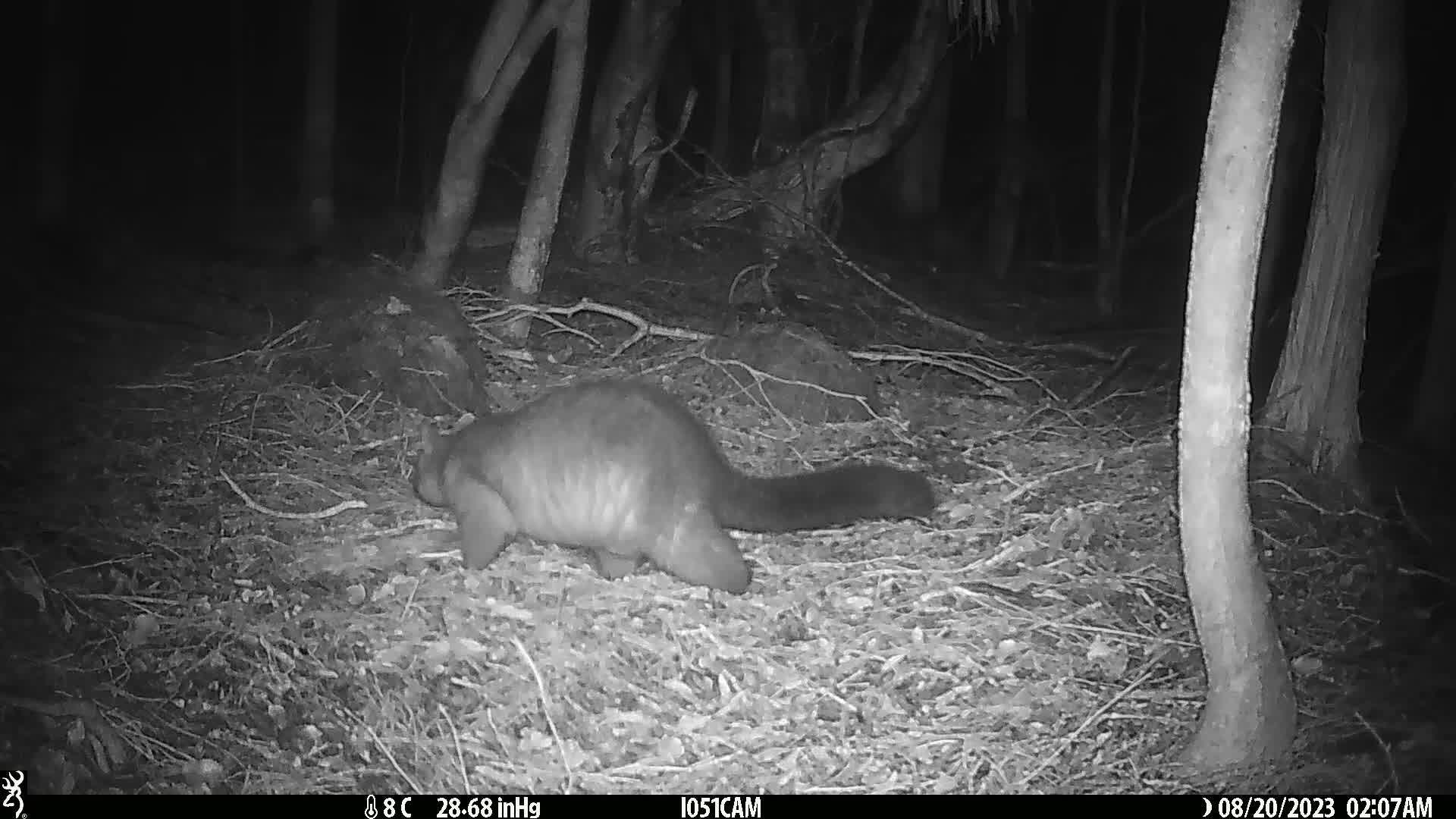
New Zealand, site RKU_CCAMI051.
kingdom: Animalia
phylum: Chordata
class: Mammalia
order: Diprotodontia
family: Phalangeridae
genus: Trichosurus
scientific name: Trichosurus vulpecula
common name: common brushtail possum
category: possum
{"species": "possum (common brushtail possum) (Trichosurus vulpecula)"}